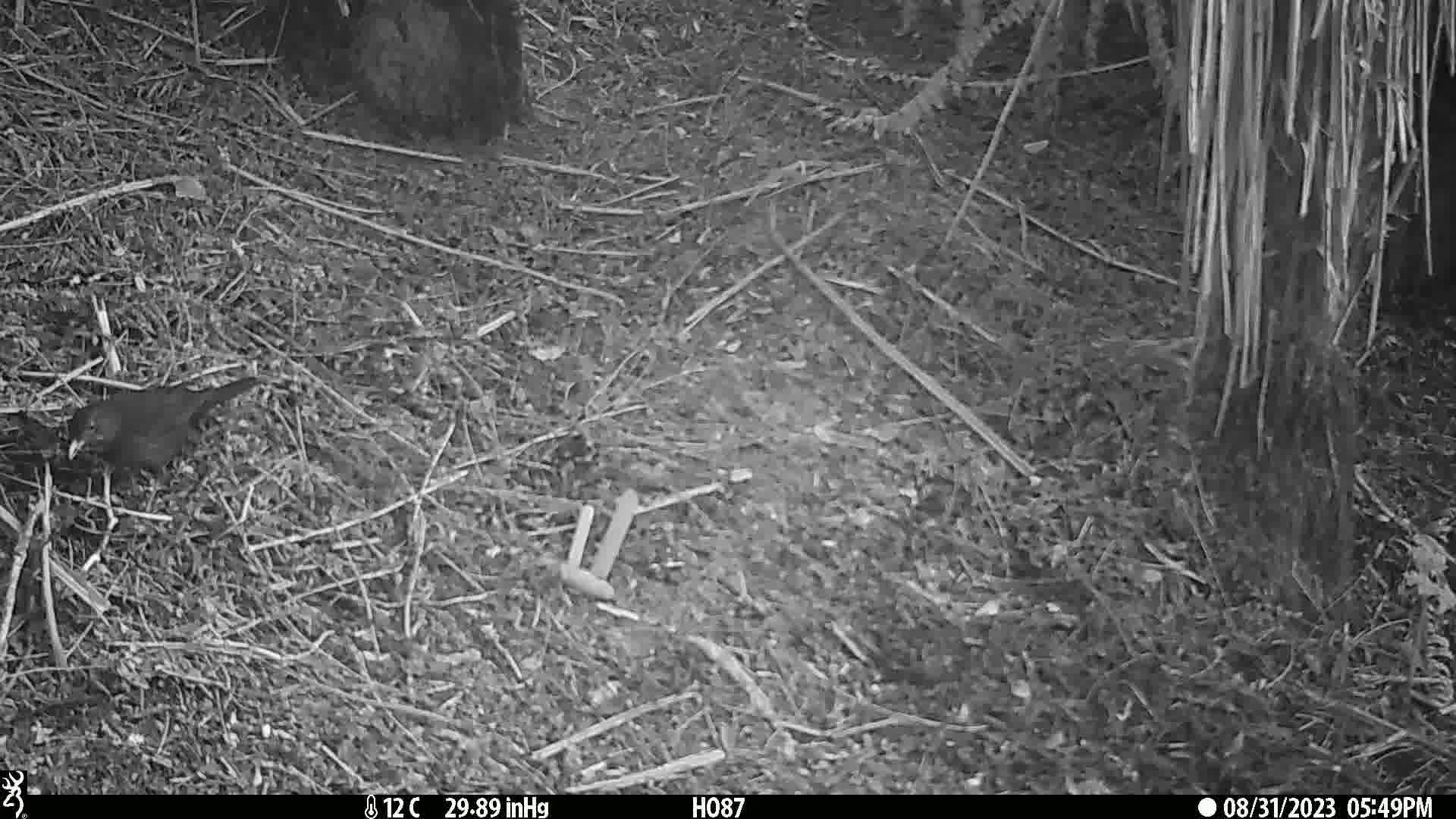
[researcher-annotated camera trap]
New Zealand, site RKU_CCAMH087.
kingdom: Animalia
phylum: Chordata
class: Aves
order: Passeriformes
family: Turdidae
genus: Turdus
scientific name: Turdus merula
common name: eurasian blackbird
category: blackbird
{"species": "blackbird (eurasian blackbird) (Turdus merula)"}